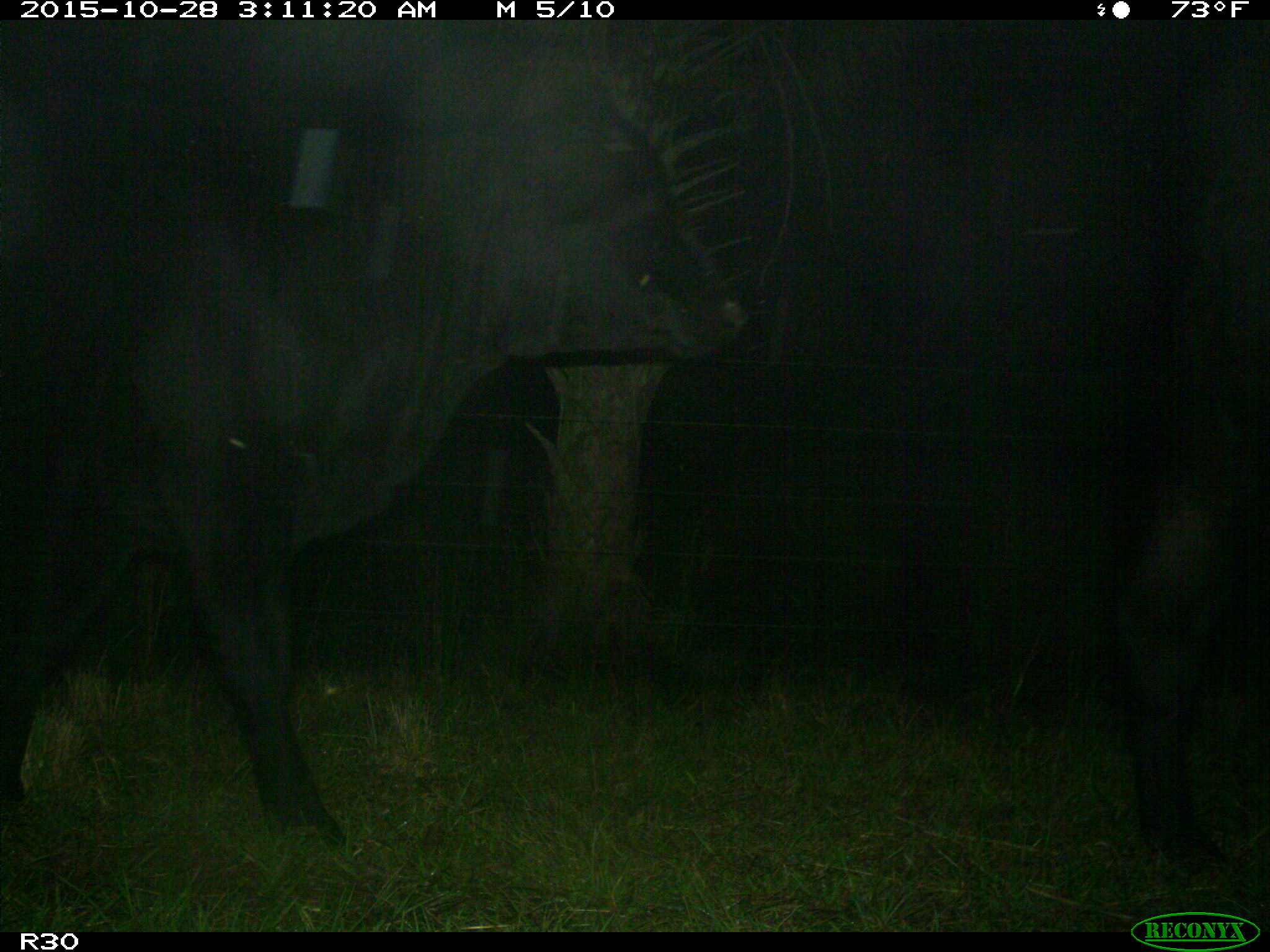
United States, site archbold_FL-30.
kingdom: Animalia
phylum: Chordata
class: Mammalia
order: Artiodactyla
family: Bovidae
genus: Bos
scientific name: Bos taurus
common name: domestic cow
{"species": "Bos taurus (domestic cow)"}